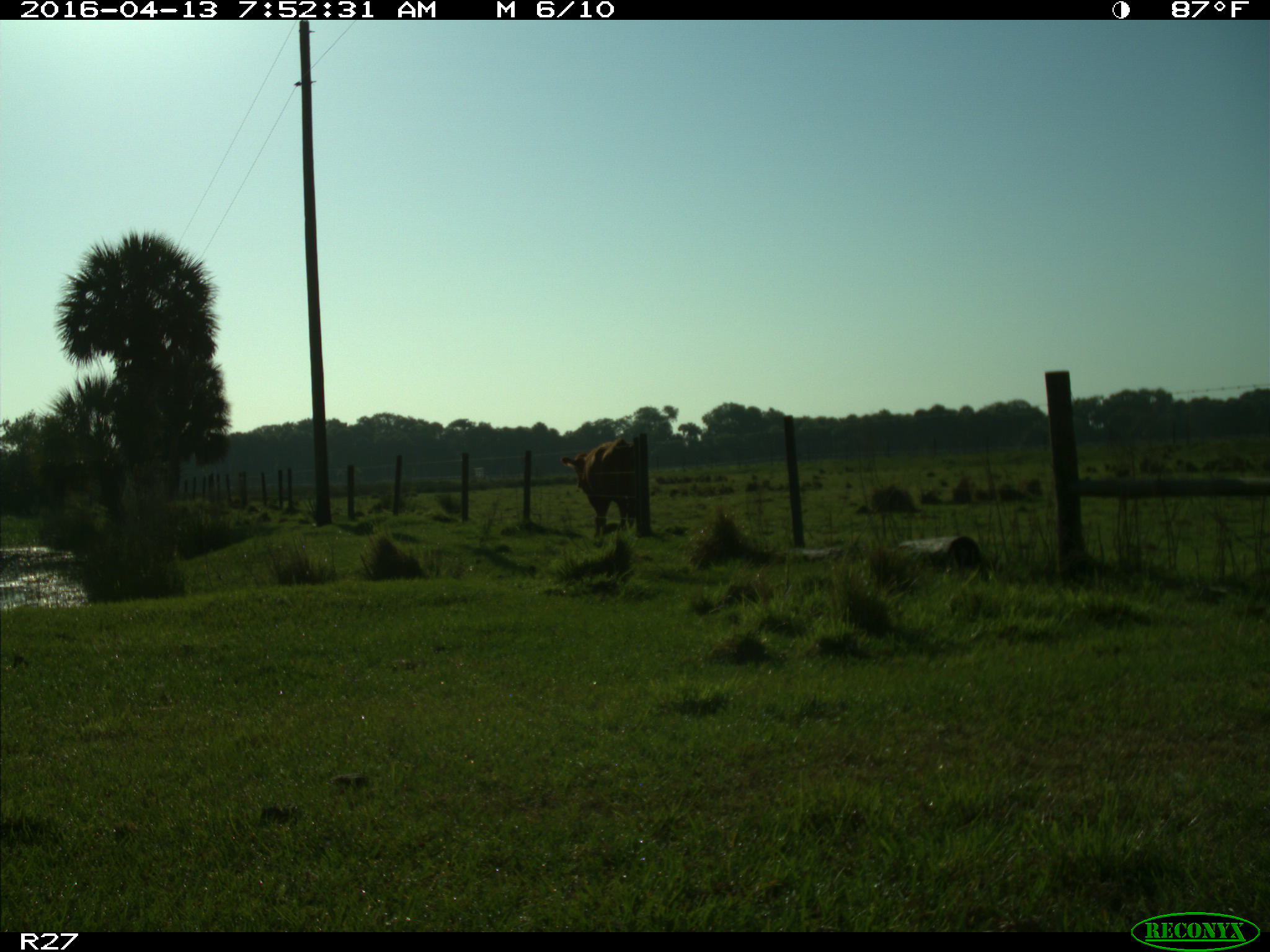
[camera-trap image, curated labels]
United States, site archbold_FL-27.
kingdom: Animalia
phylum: Chordata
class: Mammalia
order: Artiodactyla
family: Bovidae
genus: Bos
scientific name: Bos taurus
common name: domestic cow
Bos taurus (domestic cow).